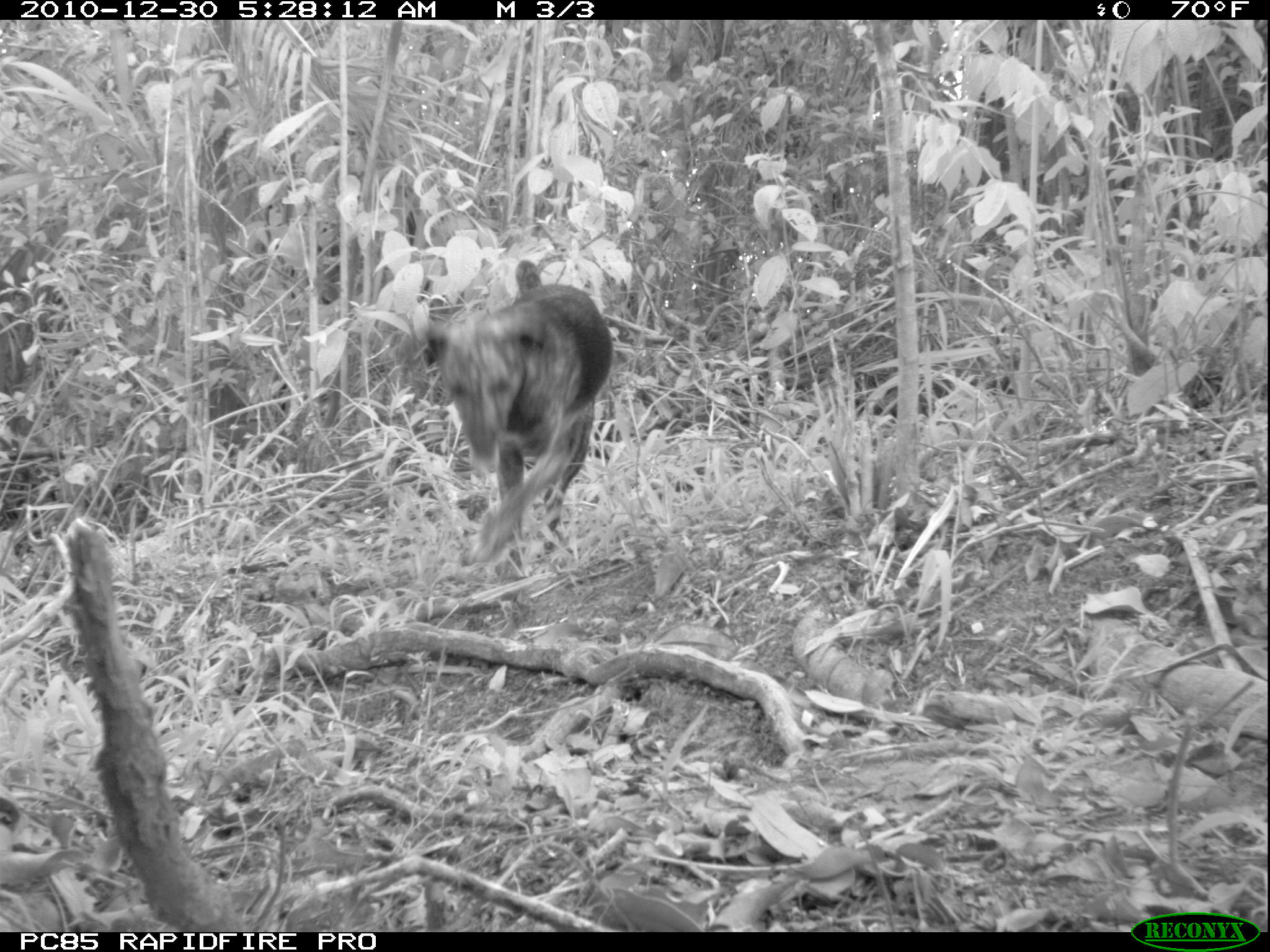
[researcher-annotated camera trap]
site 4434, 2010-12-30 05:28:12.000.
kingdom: Animalia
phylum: Chordata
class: Mammalia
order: Carnivora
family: Canidae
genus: Canis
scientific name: Canis familiaris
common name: domestic dog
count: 1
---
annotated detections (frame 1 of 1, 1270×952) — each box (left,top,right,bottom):
canis familiaris: (421,257,613,573)